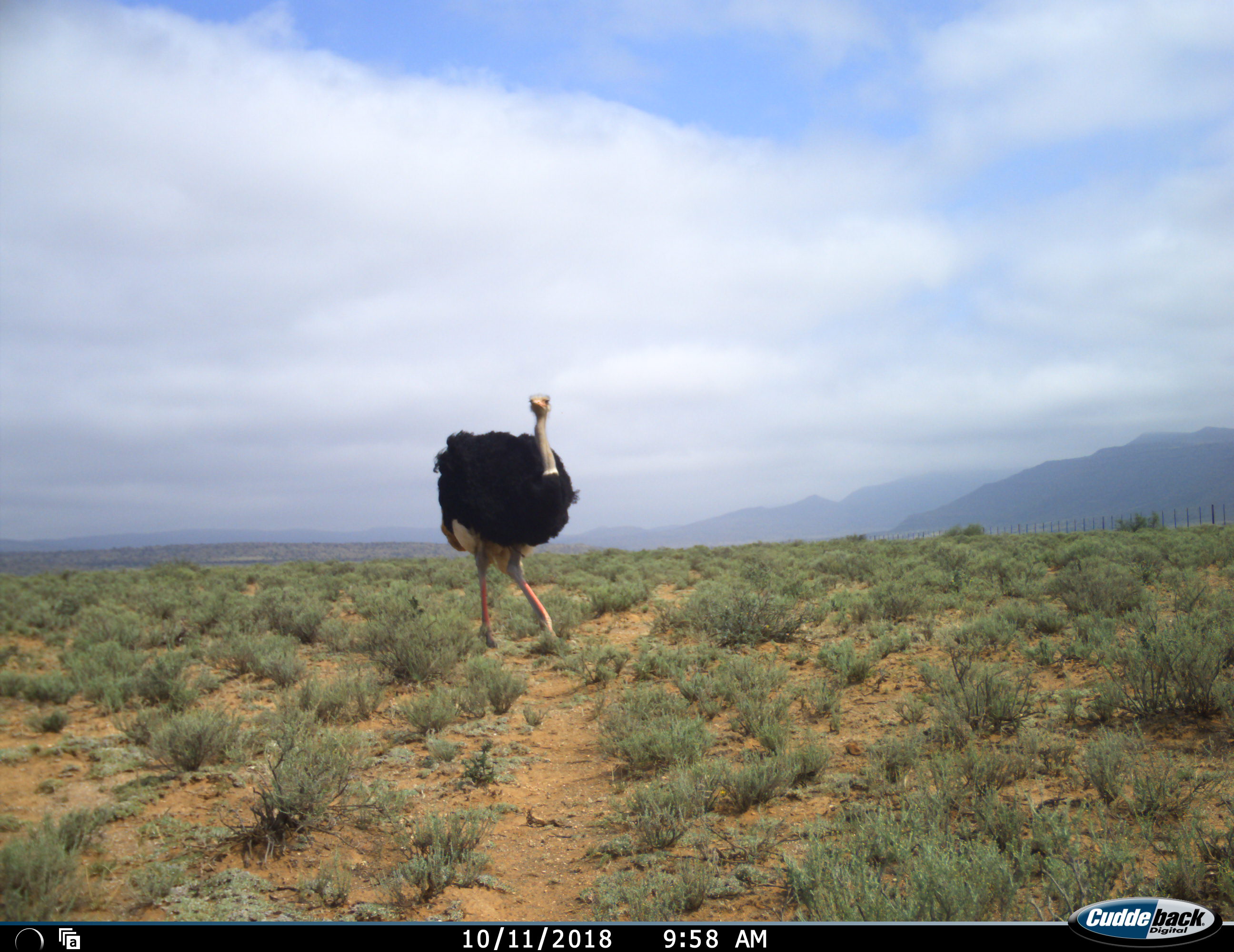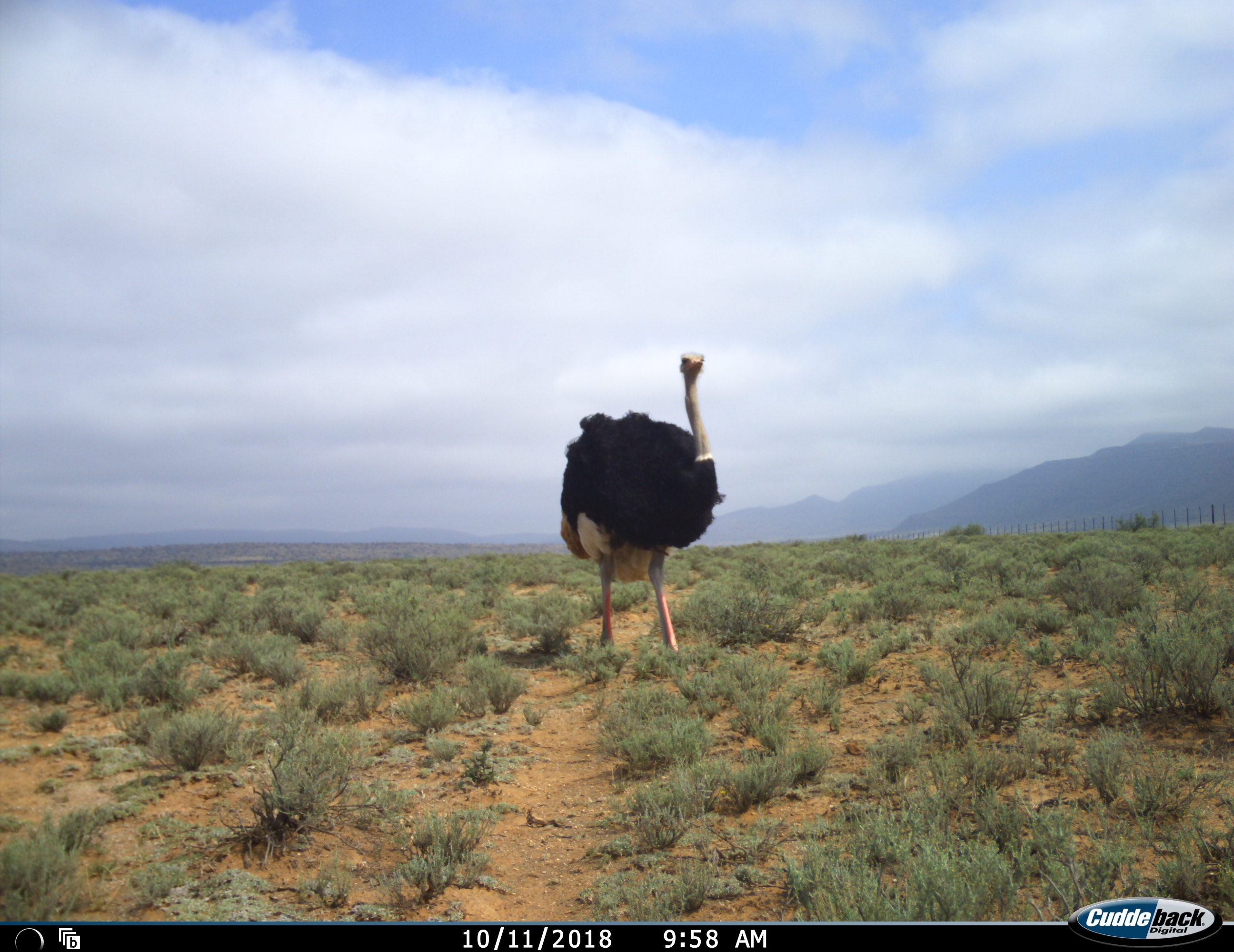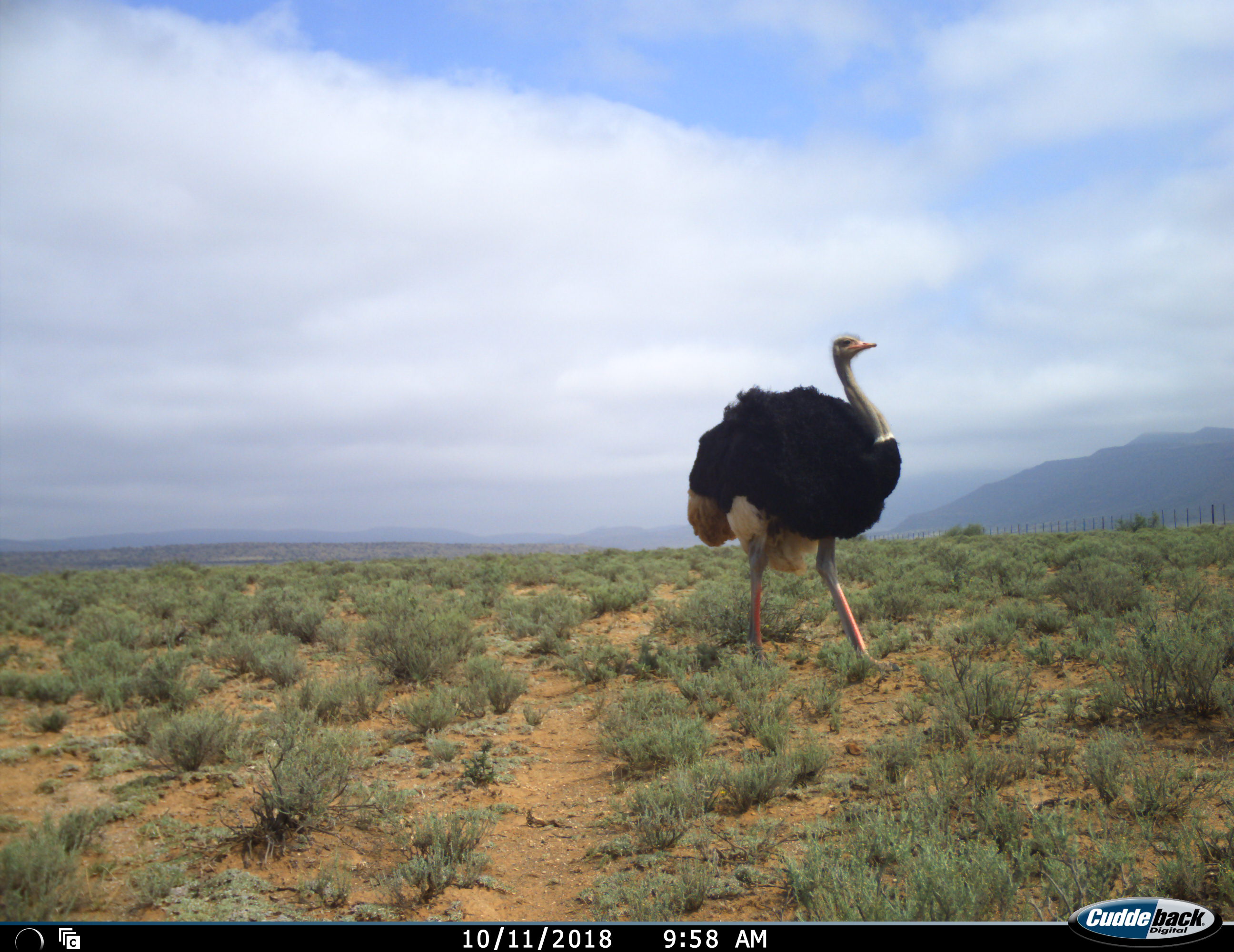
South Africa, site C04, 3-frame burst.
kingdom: Animalia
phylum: Chordata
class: Aves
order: Struthioniformes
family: Struthionidae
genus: Struthio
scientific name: Struthio camelus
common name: ostrich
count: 1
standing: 20%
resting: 0%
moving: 80%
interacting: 0%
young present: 0%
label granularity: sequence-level